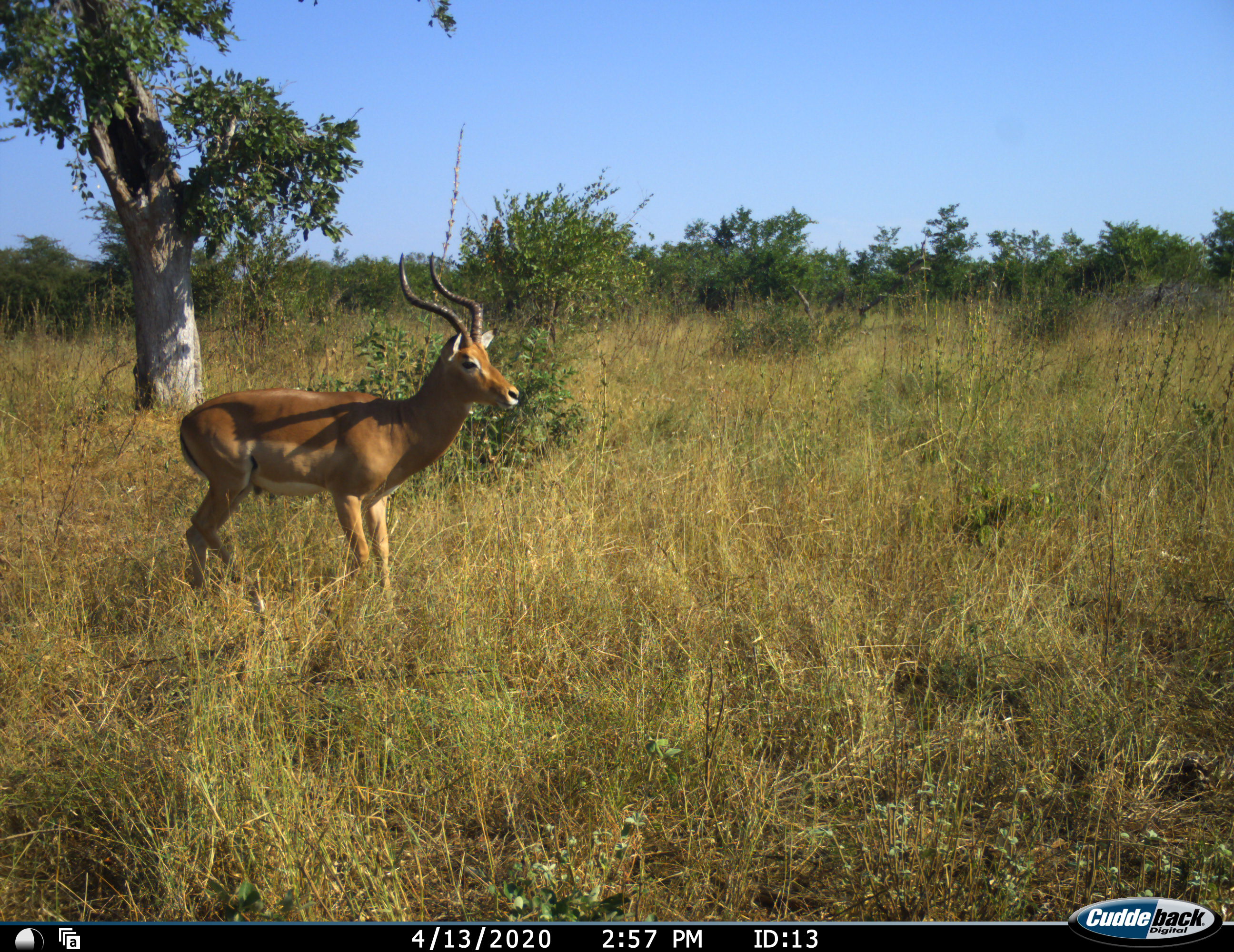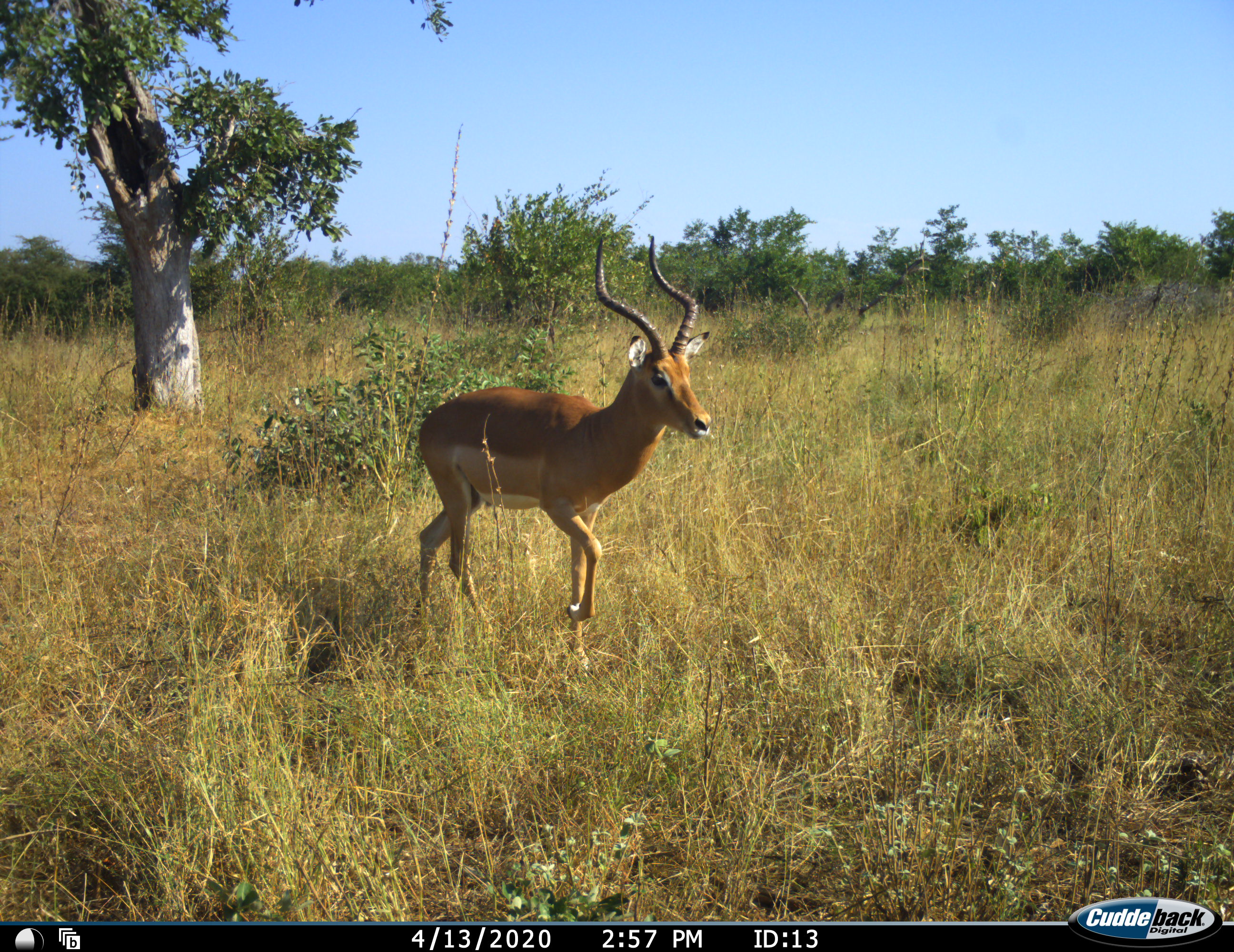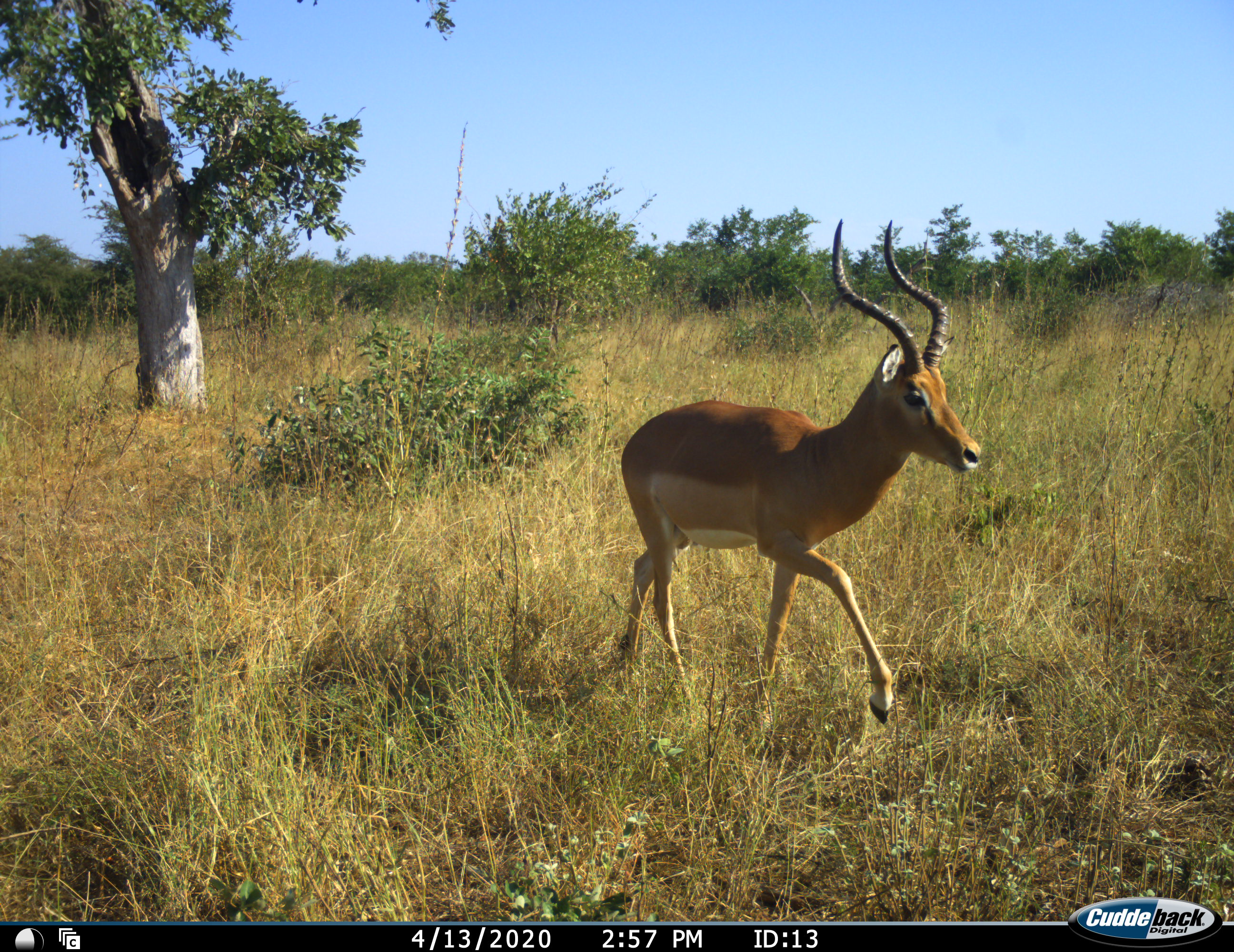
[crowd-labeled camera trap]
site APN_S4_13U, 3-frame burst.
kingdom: Animalia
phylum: Chordata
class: Mammalia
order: Artiodactyla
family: Bovidae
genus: Aepyceros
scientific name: Aepyceros melampus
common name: impala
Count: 1.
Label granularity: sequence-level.